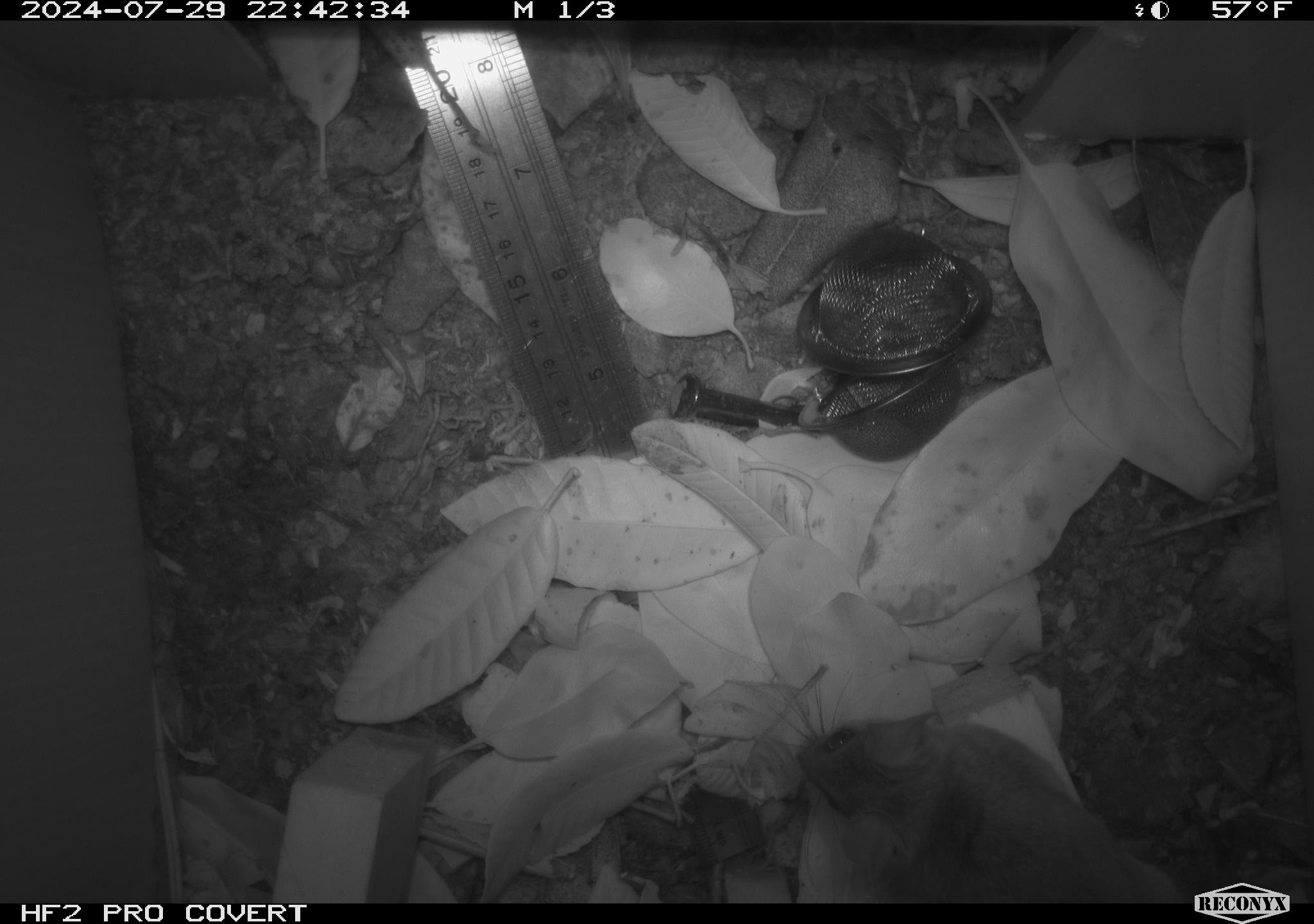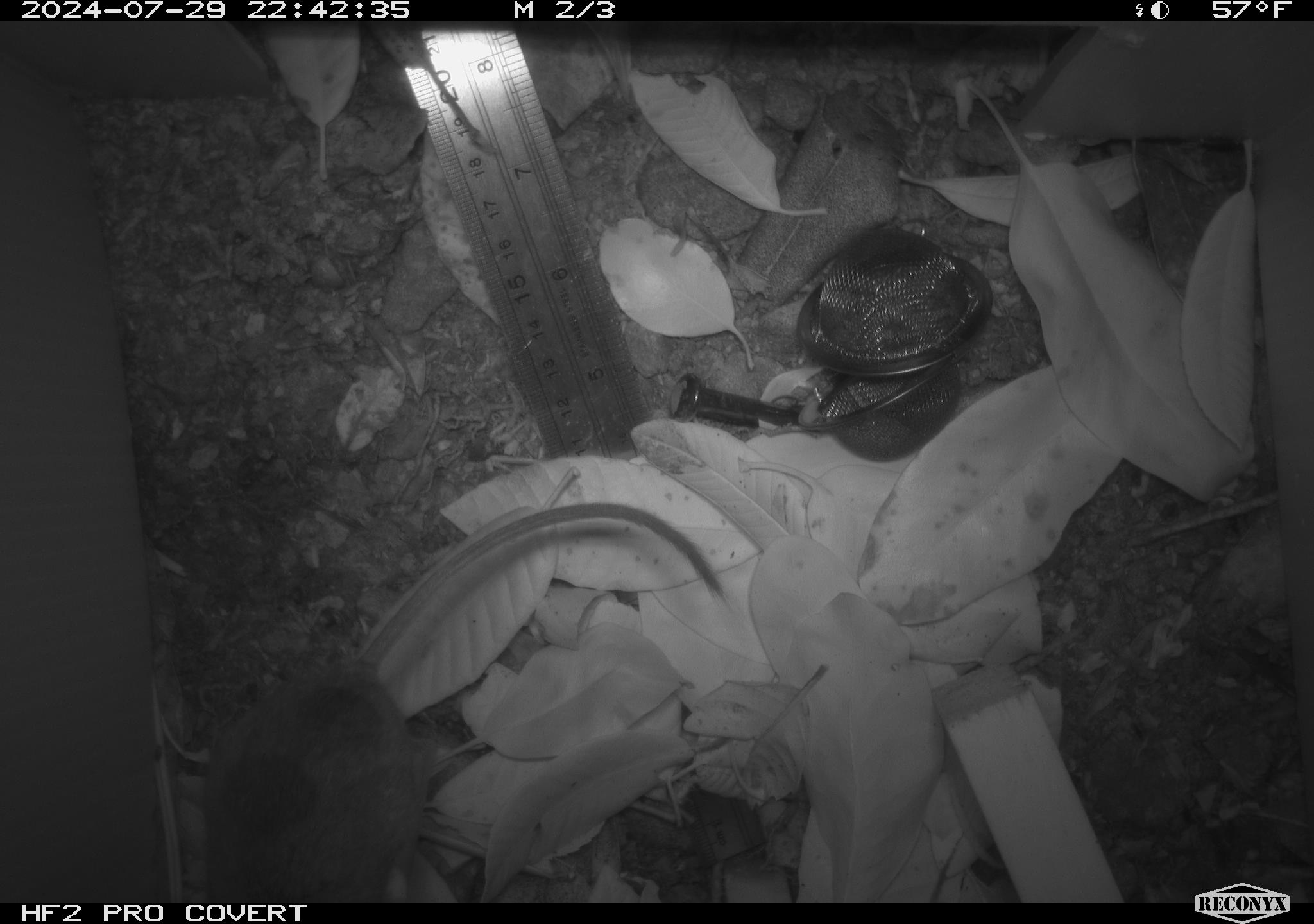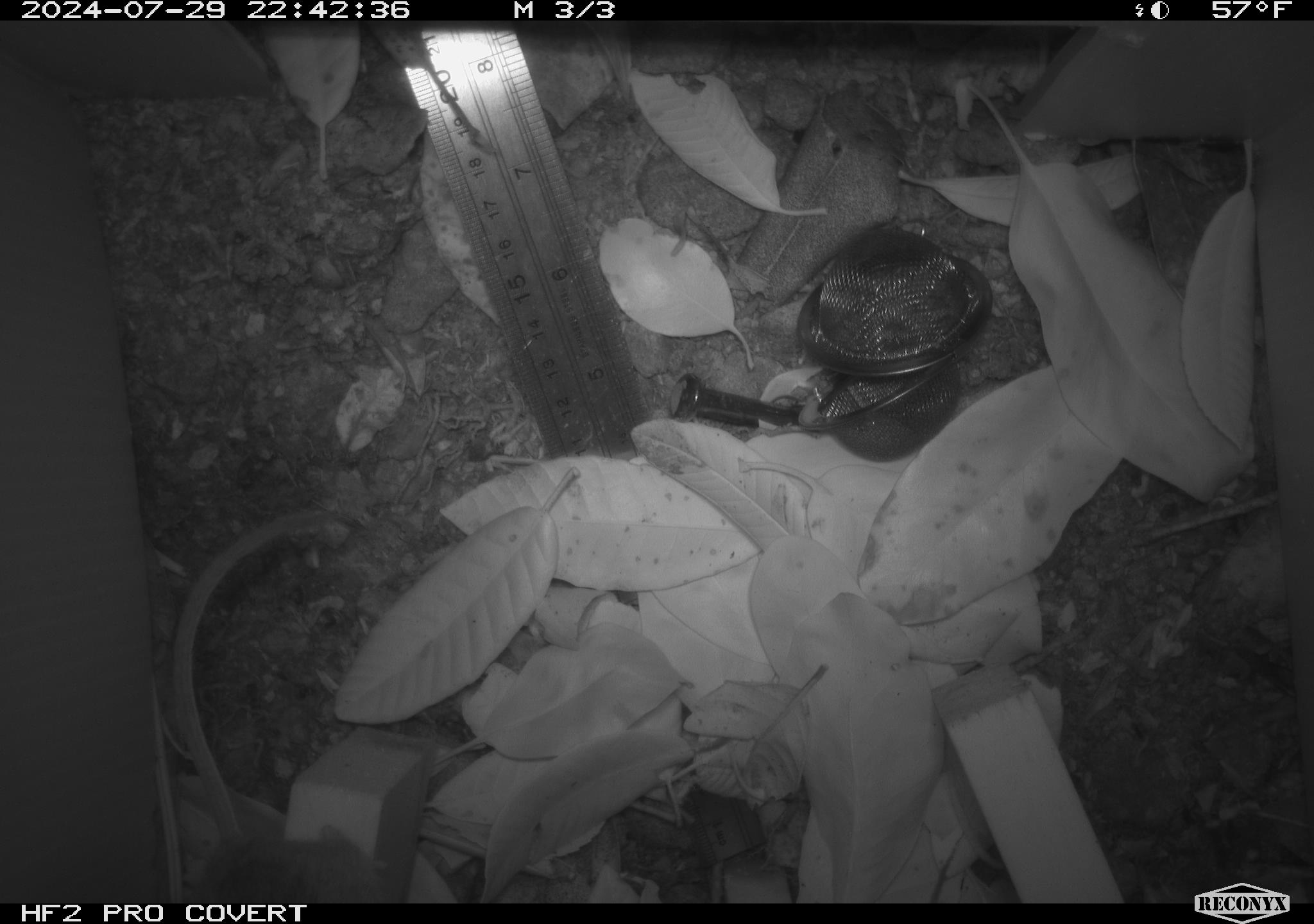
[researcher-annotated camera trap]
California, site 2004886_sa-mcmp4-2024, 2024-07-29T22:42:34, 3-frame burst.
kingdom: Animalia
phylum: Chordata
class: Mammalia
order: Rodentia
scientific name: Rodentia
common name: mouse species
Mouse species (Rodentia).